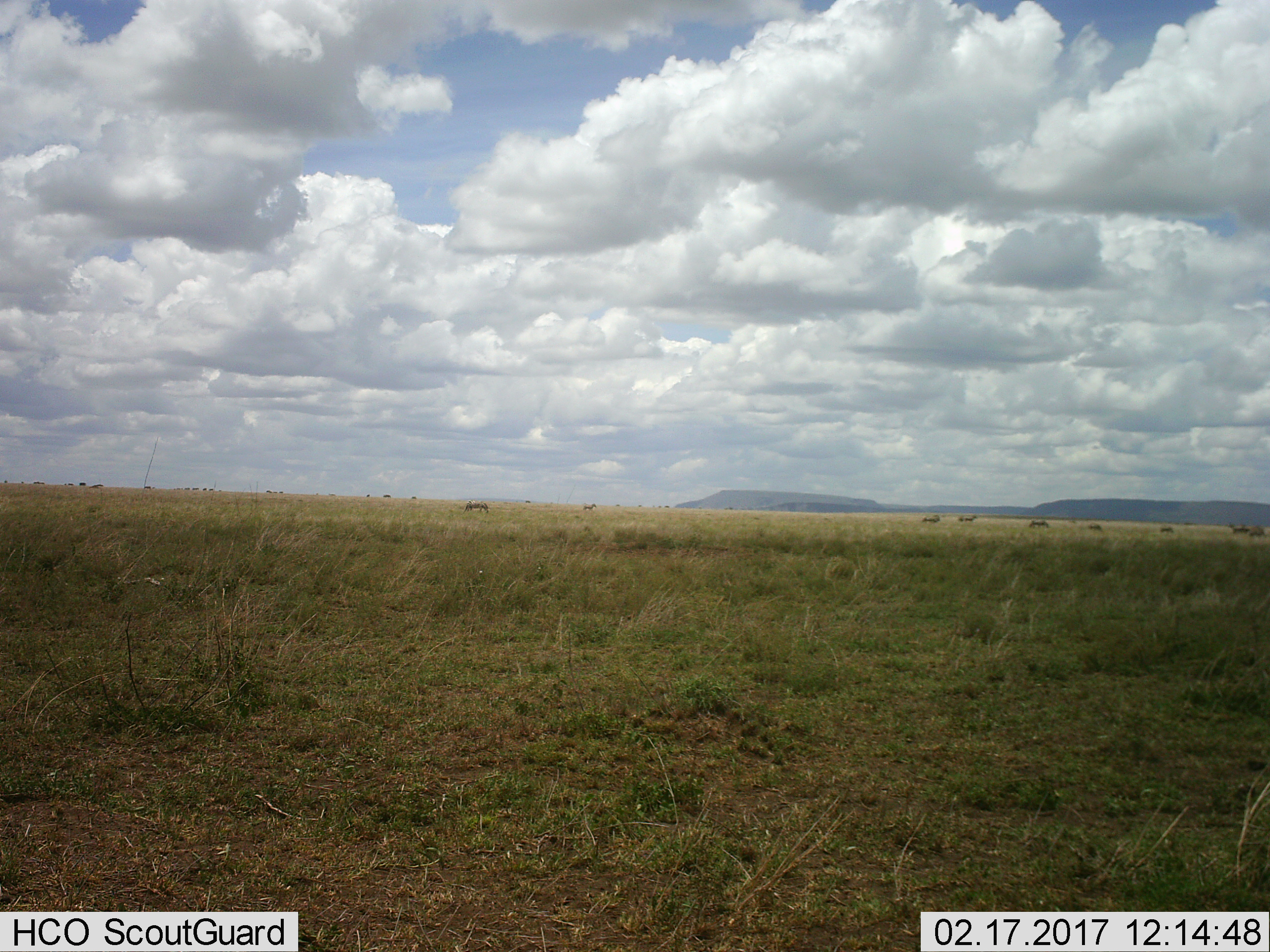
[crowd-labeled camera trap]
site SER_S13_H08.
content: unidentified animal